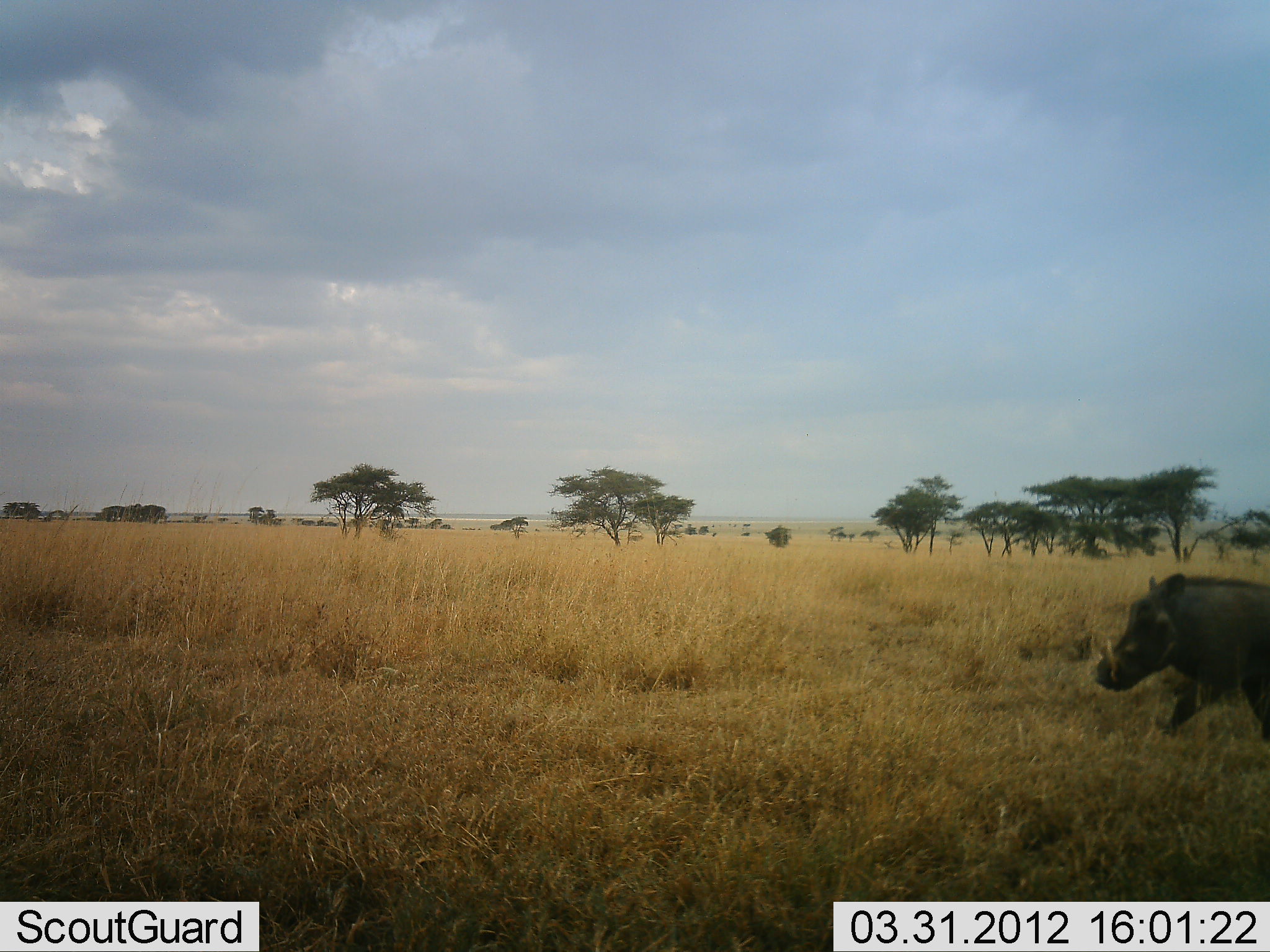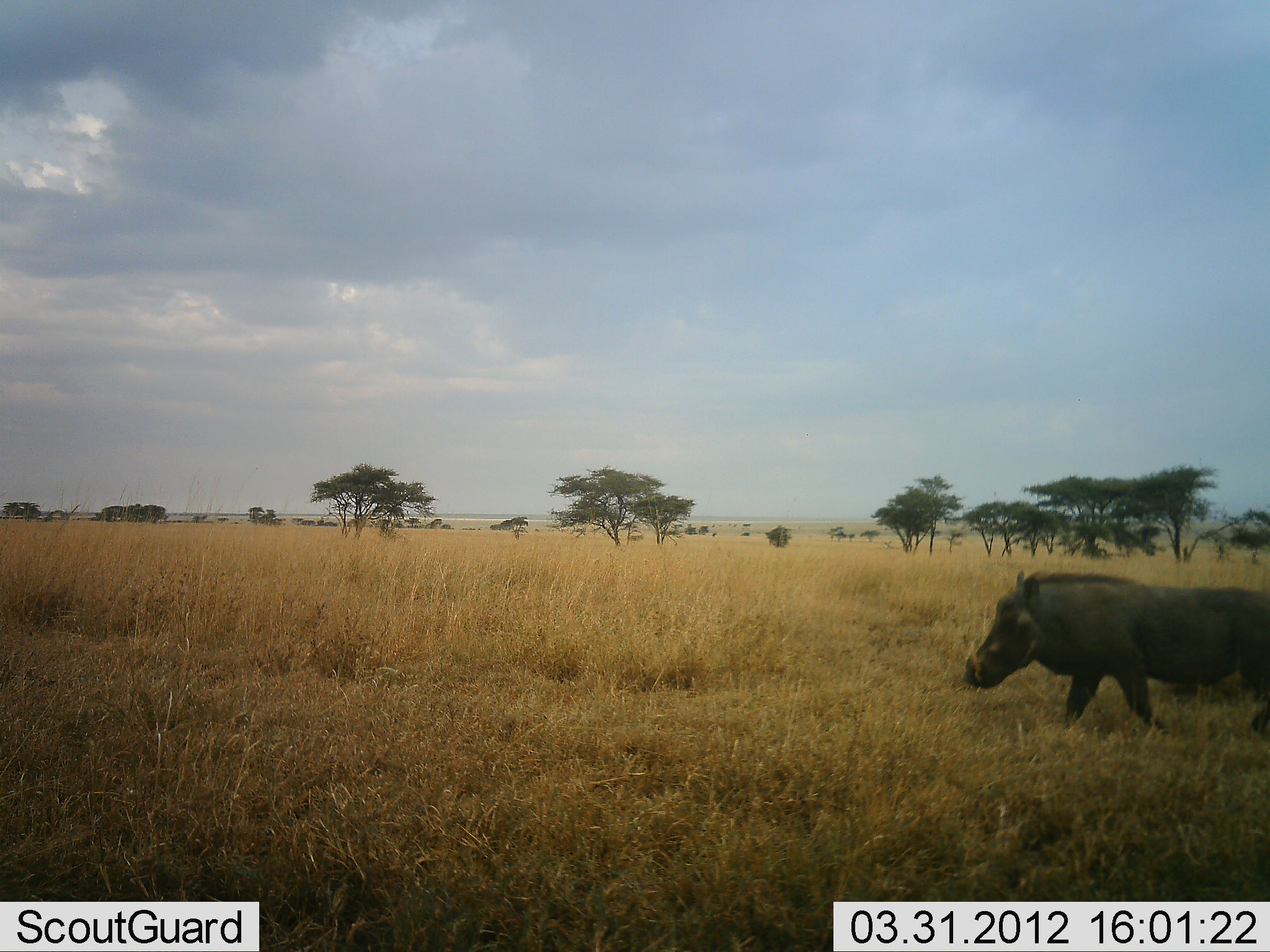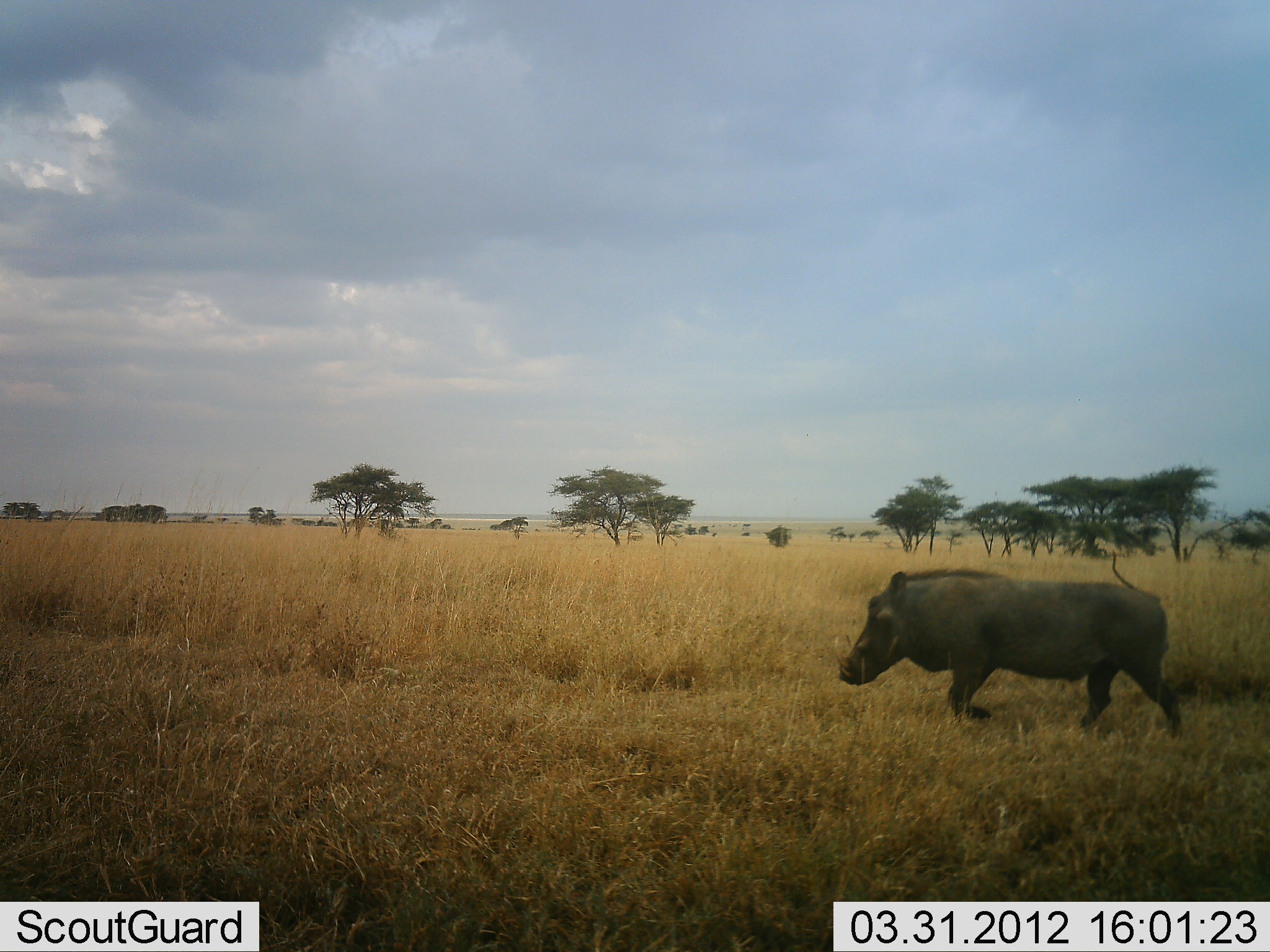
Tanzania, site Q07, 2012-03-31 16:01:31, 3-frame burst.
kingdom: Animalia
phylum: Chordata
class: Mammalia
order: Artiodactyla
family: Suidae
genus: Phacochoerus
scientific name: Phacochoerus africanus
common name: warthog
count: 1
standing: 8%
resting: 0%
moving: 96%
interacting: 0%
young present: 0%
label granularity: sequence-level